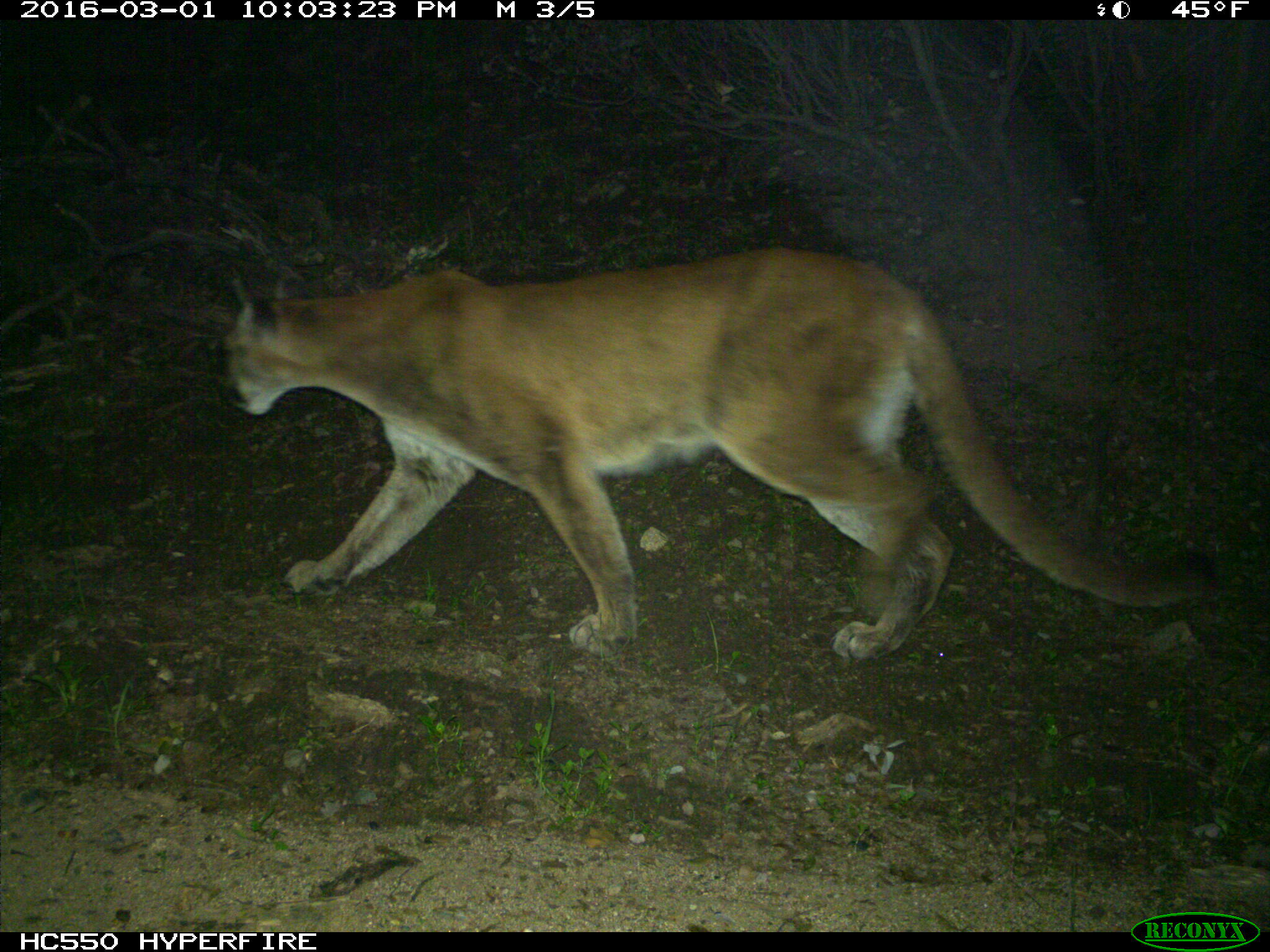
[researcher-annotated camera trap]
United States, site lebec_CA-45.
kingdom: Animalia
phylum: Chordata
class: Mammalia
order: Carnivora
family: Felidae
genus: Puma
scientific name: Puma concolor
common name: mountain lion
Puma concolor (mountain lion).